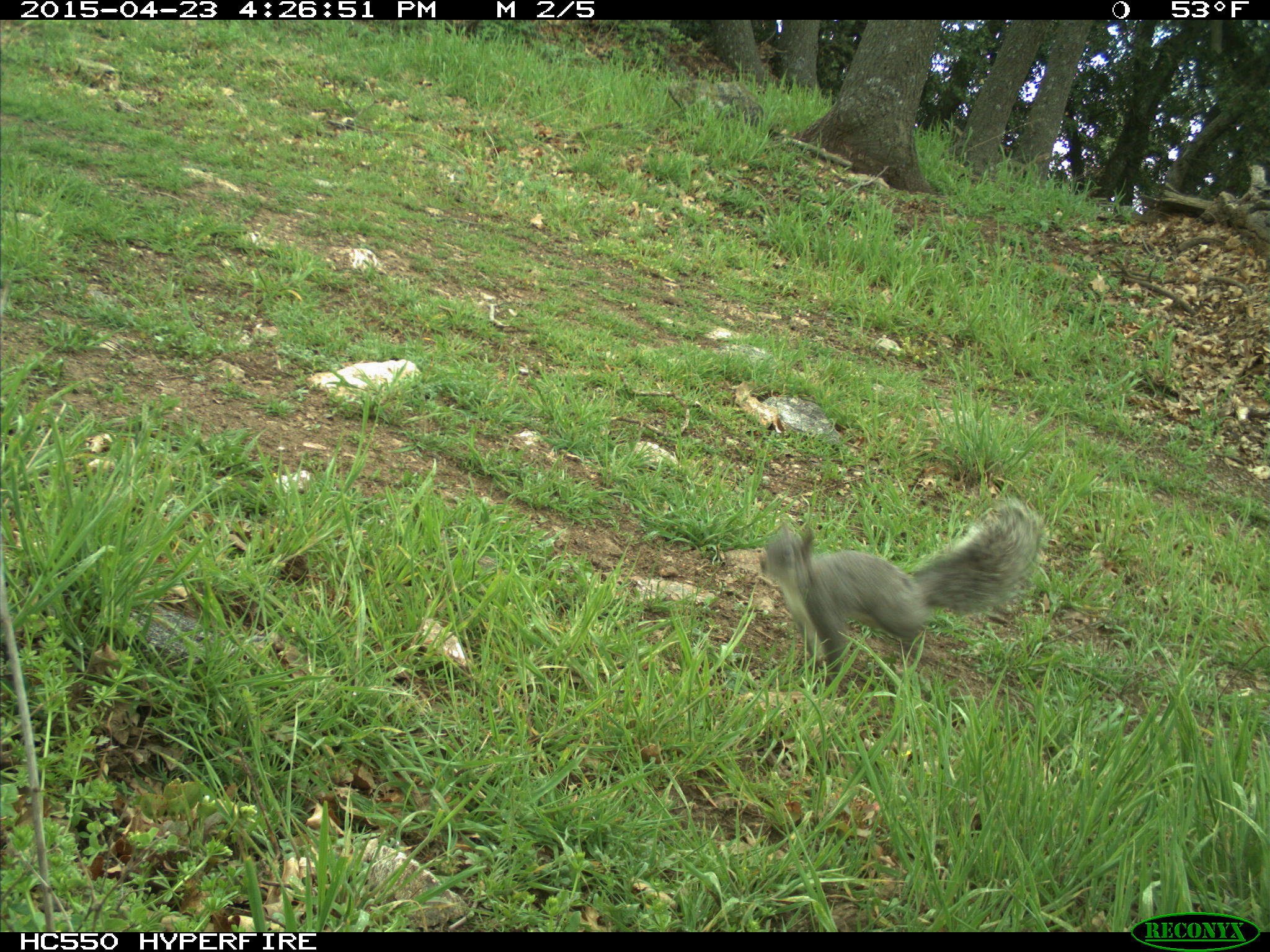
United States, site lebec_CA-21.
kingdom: Animalia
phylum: Chordata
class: Mammalia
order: Rodentia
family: Sciuridae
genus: Sciurus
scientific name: Sciurus carolinensis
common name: eastern gray squirrel